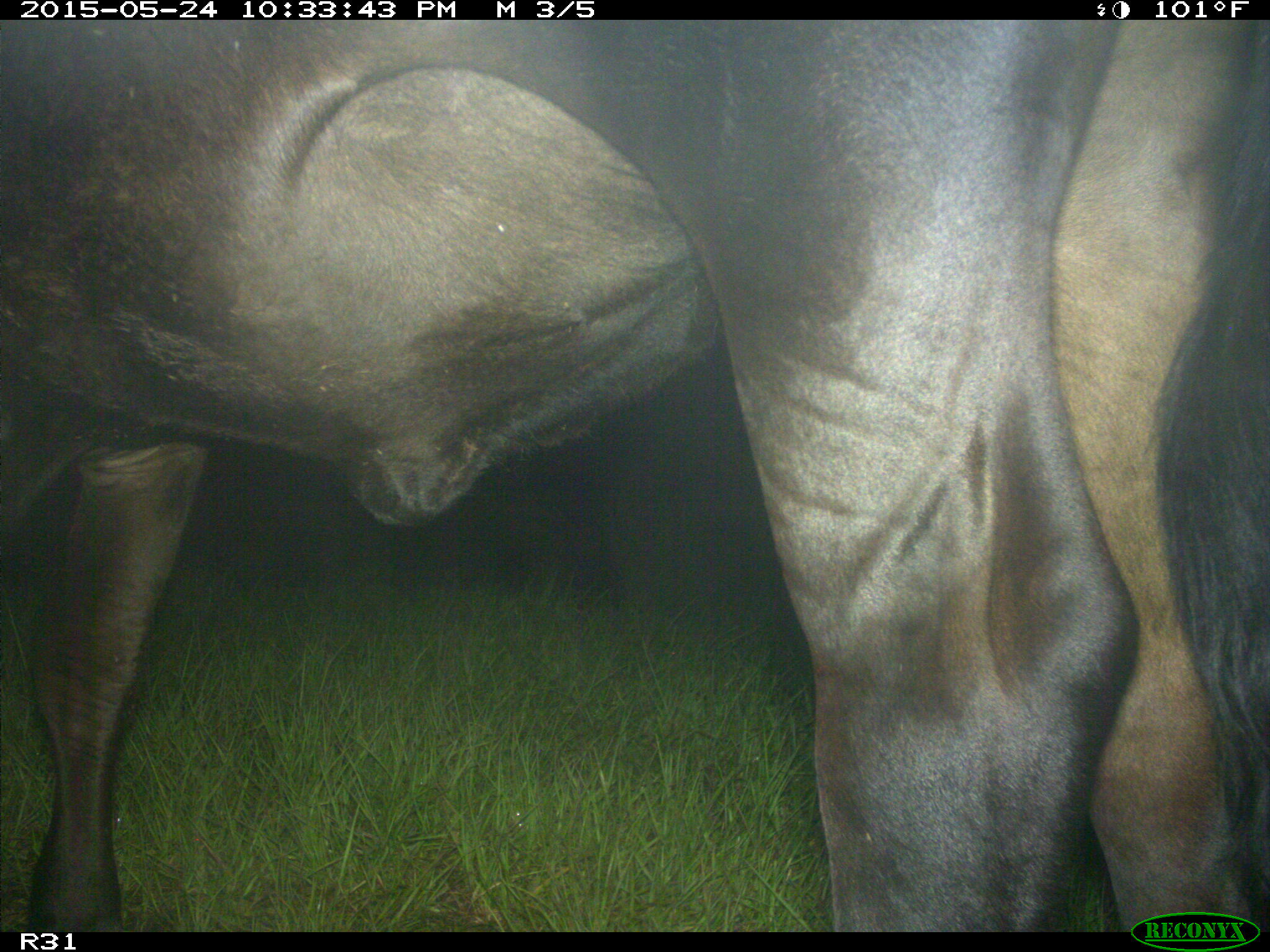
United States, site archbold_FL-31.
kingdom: Animalia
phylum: Chordata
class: Mammalia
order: Artiodactyla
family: Bovidae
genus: Bos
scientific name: Bos taurus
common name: domestic cow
Bos taurus (domestic cow).